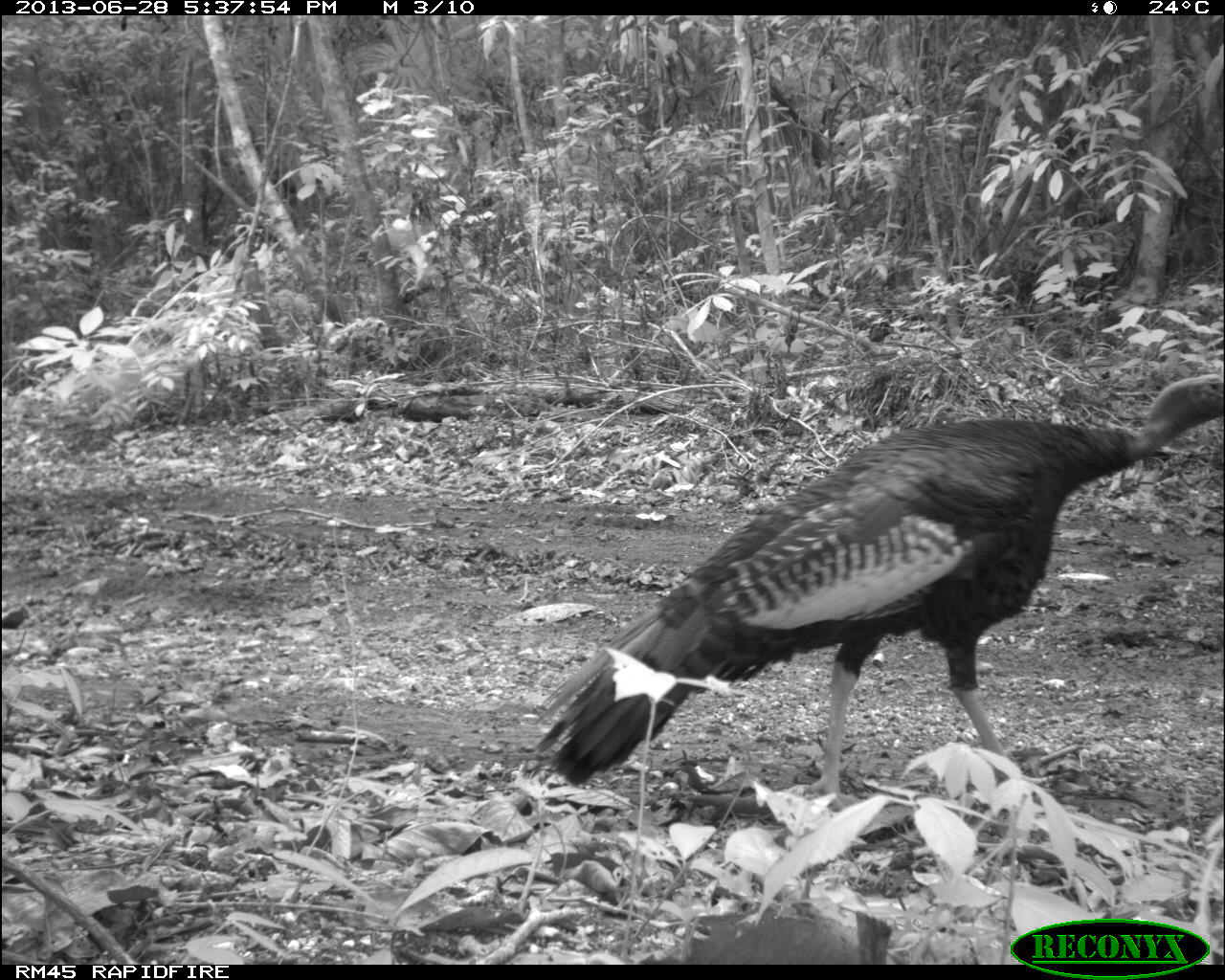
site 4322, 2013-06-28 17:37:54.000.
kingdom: Animalia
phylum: Chordata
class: Aves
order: Galliformes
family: Phasianidae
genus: Meleagris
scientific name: Meleagris ocellata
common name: ocellated turkey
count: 1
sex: male